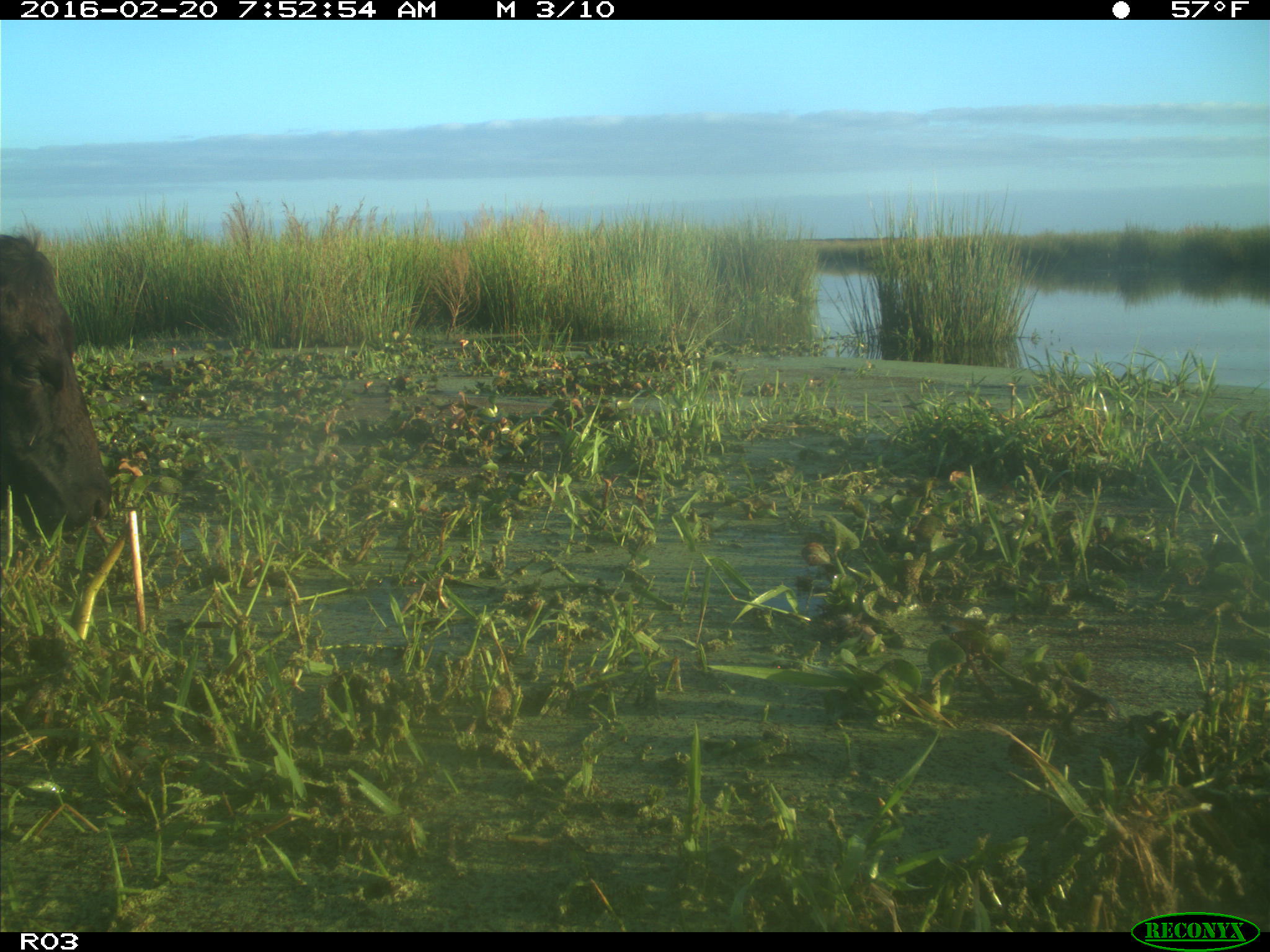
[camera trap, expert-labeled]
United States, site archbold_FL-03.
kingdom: Animalia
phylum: Chordata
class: Mammalia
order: Artiodactyla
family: Bovidae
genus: Bos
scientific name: Bos taurus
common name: domestic cow